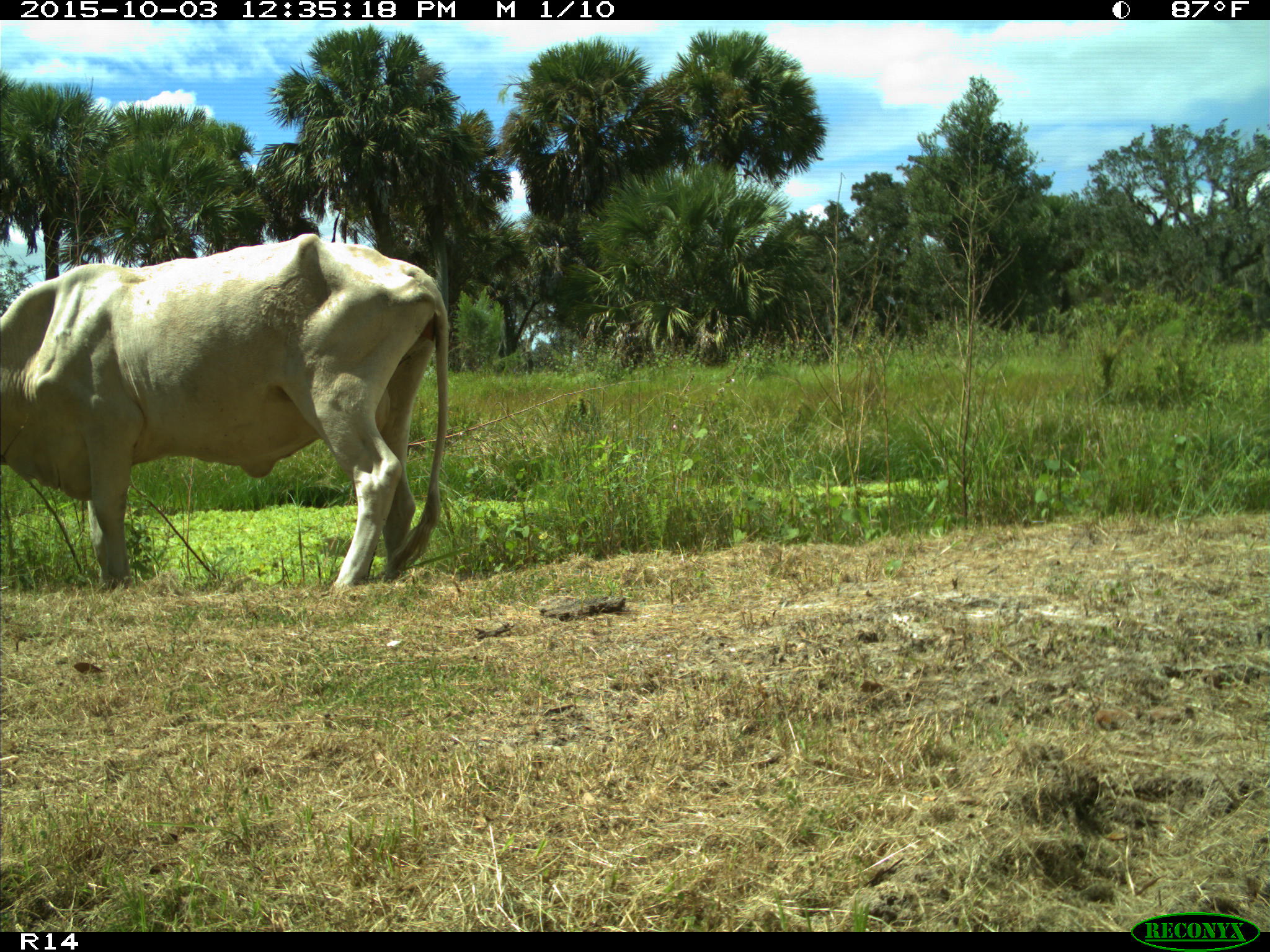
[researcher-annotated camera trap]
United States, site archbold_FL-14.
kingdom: Animalia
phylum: Chordata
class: Mammalia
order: Artiodactyla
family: Bovidae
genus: Bos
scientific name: Bos taurus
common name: domestic cow